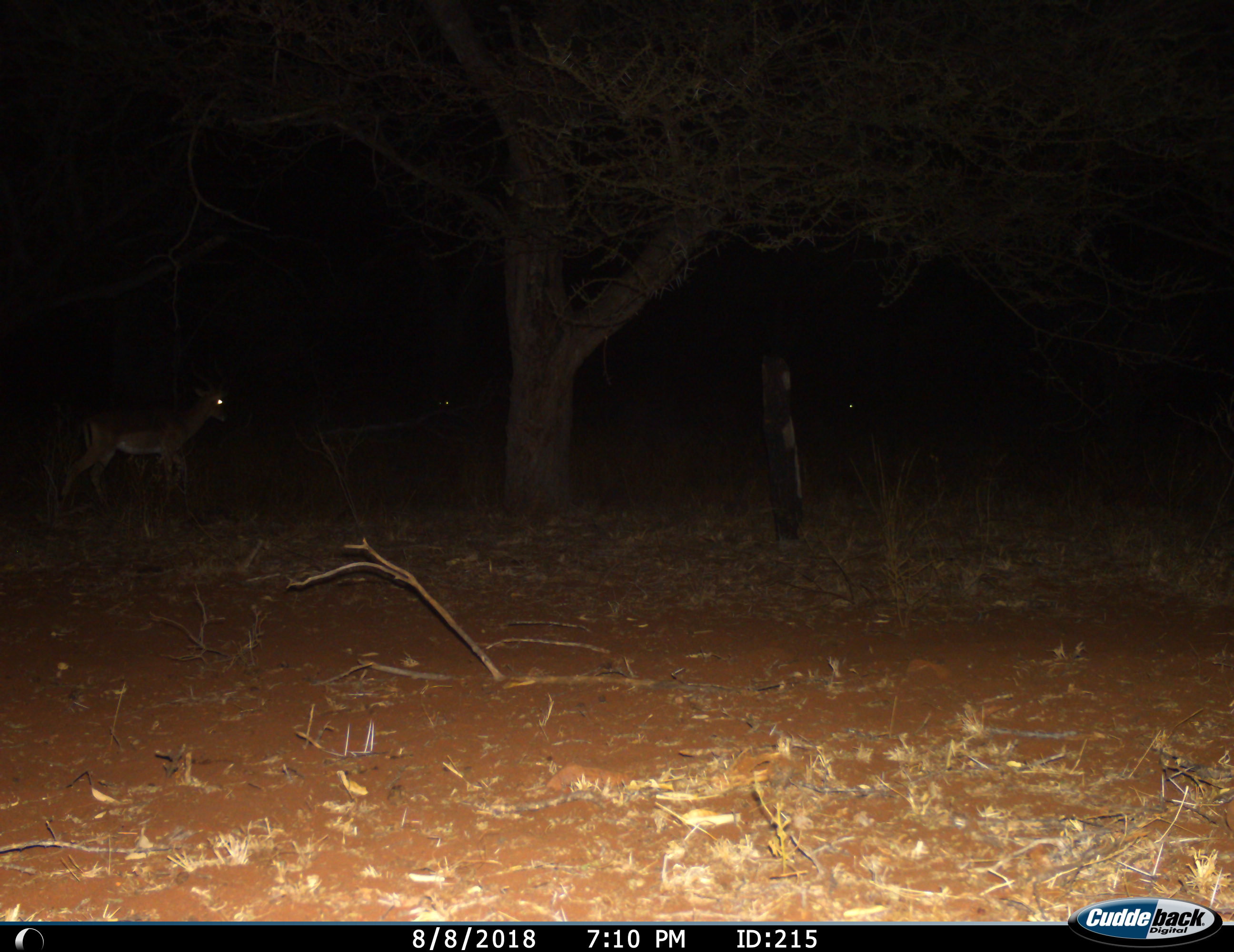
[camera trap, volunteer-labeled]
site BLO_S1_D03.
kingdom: Animalia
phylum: Chordata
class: Mammalia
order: Artiodactyla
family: Bovidae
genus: Aepyceros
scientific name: Aepyceros melampus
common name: impala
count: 3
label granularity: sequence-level